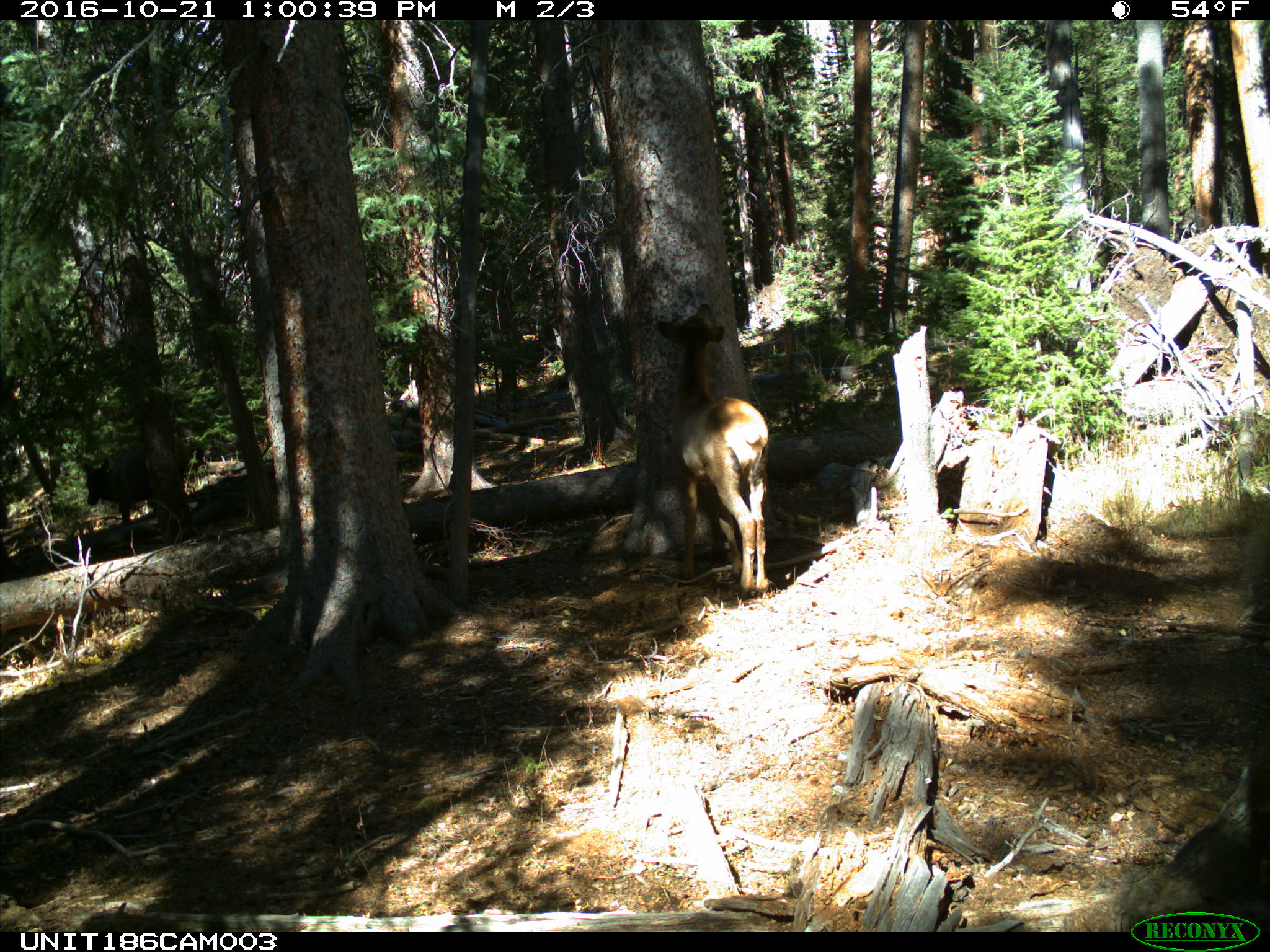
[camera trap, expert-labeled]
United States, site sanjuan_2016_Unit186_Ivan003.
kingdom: Animalia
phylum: Chordata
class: Mammalia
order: Artiodactyla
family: Cervidae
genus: Cervus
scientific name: Cervus elaphus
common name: red deer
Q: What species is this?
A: Cervus elaphus (red deer).